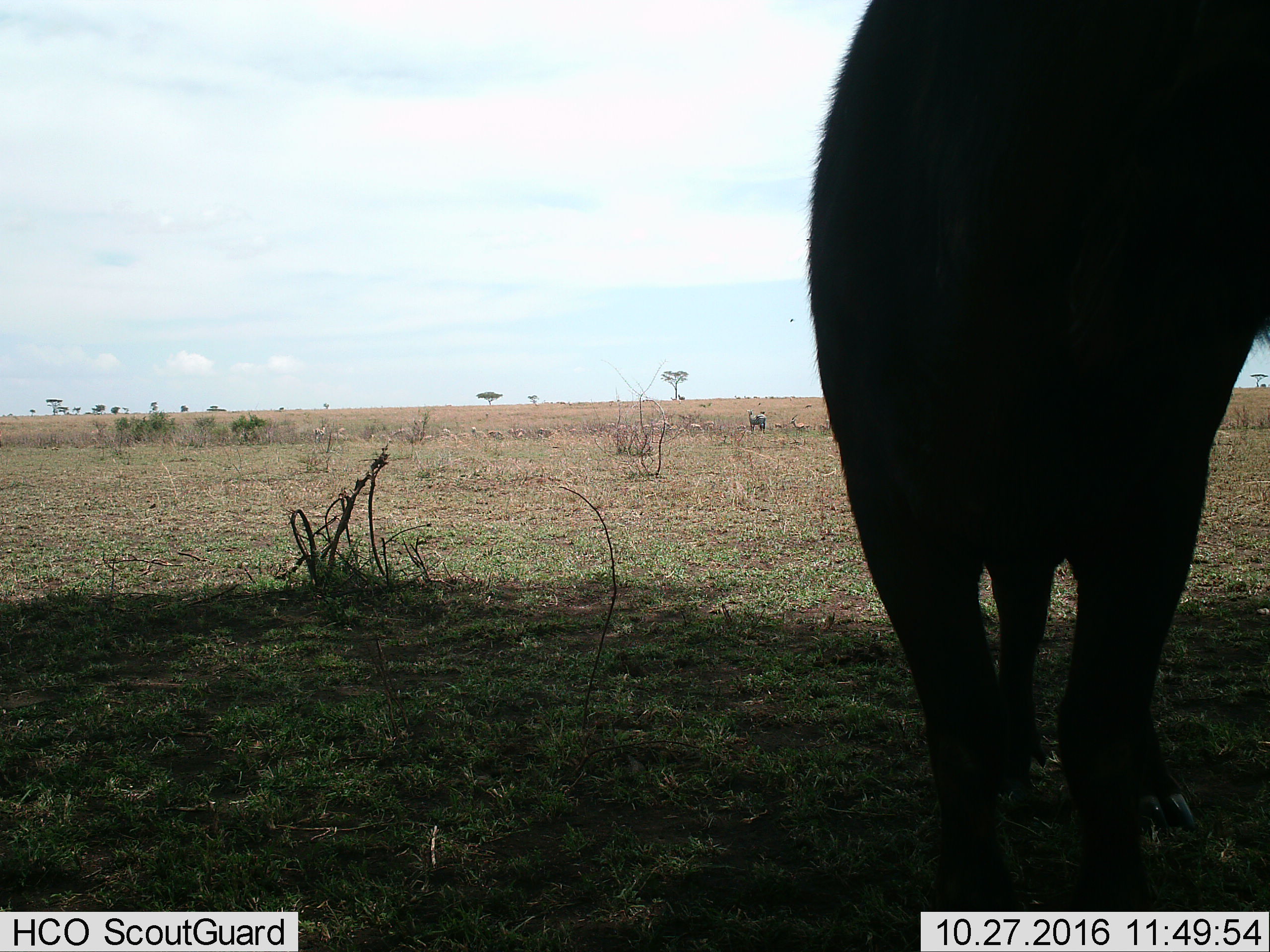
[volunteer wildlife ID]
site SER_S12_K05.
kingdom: Animalia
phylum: Chordata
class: Mammalia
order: Perissodactyla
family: Equidae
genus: Equus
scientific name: Equus quagga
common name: plains zebra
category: zebraplains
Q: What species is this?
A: Zebraplains (plains zebra) (Equus quagga).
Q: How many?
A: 1.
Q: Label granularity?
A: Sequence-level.